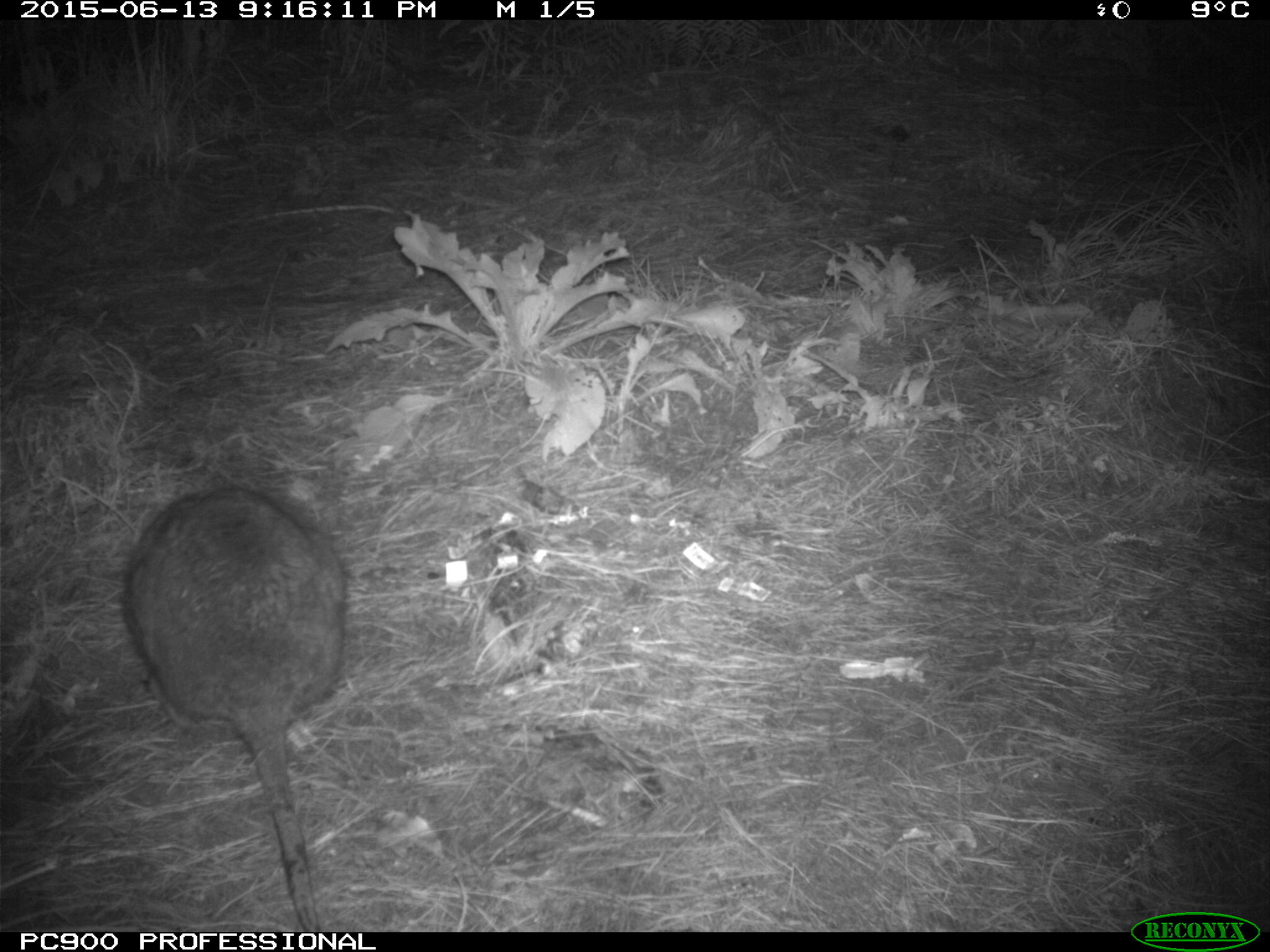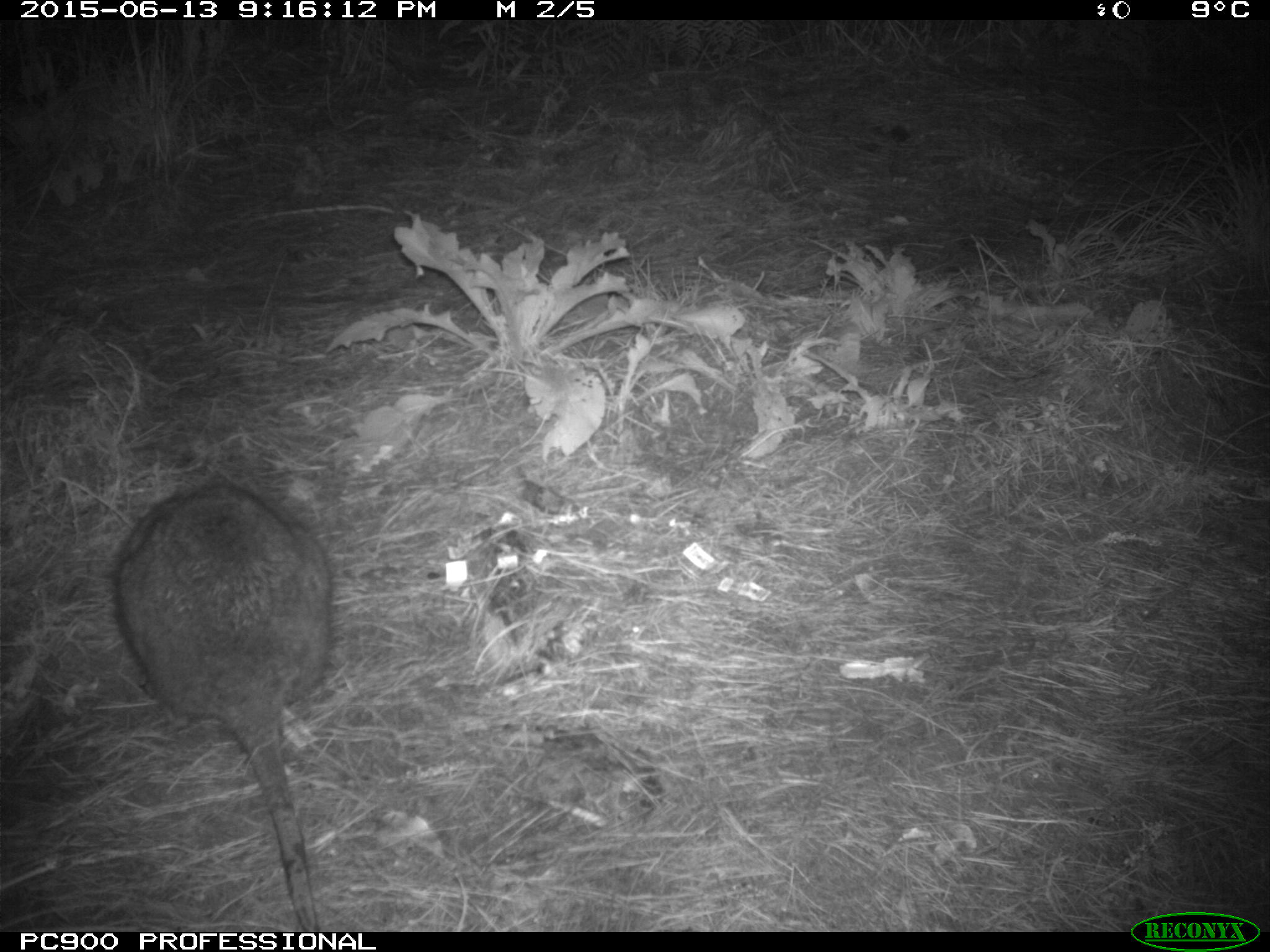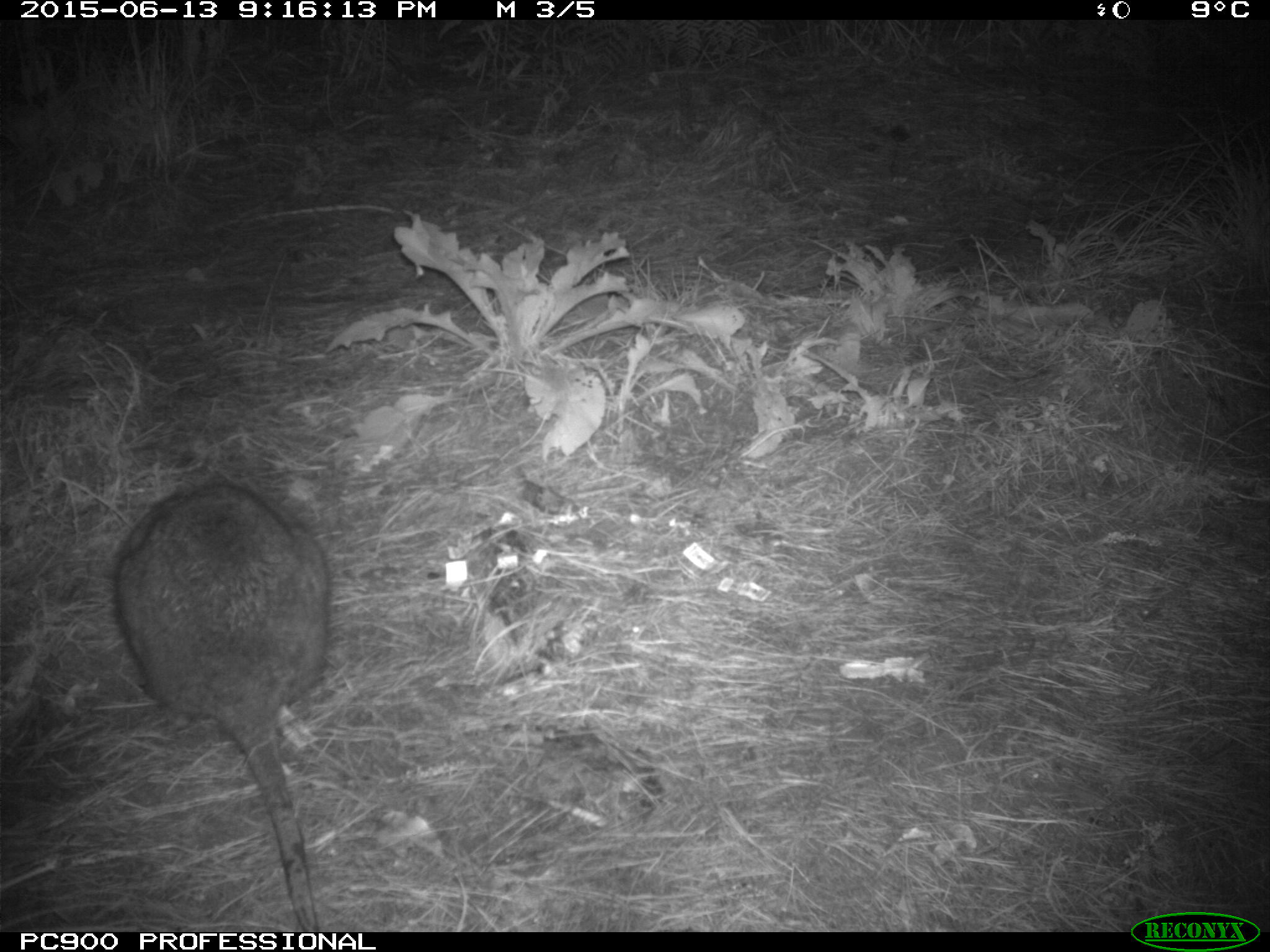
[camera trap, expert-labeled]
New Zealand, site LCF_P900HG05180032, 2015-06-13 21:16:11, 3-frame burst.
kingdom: Animalia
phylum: Chordata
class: Mammalia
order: Diprotodontia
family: Macropodidae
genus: Notamacropus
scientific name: Notamacropus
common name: wallaby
Wallaby (Notamacropus).